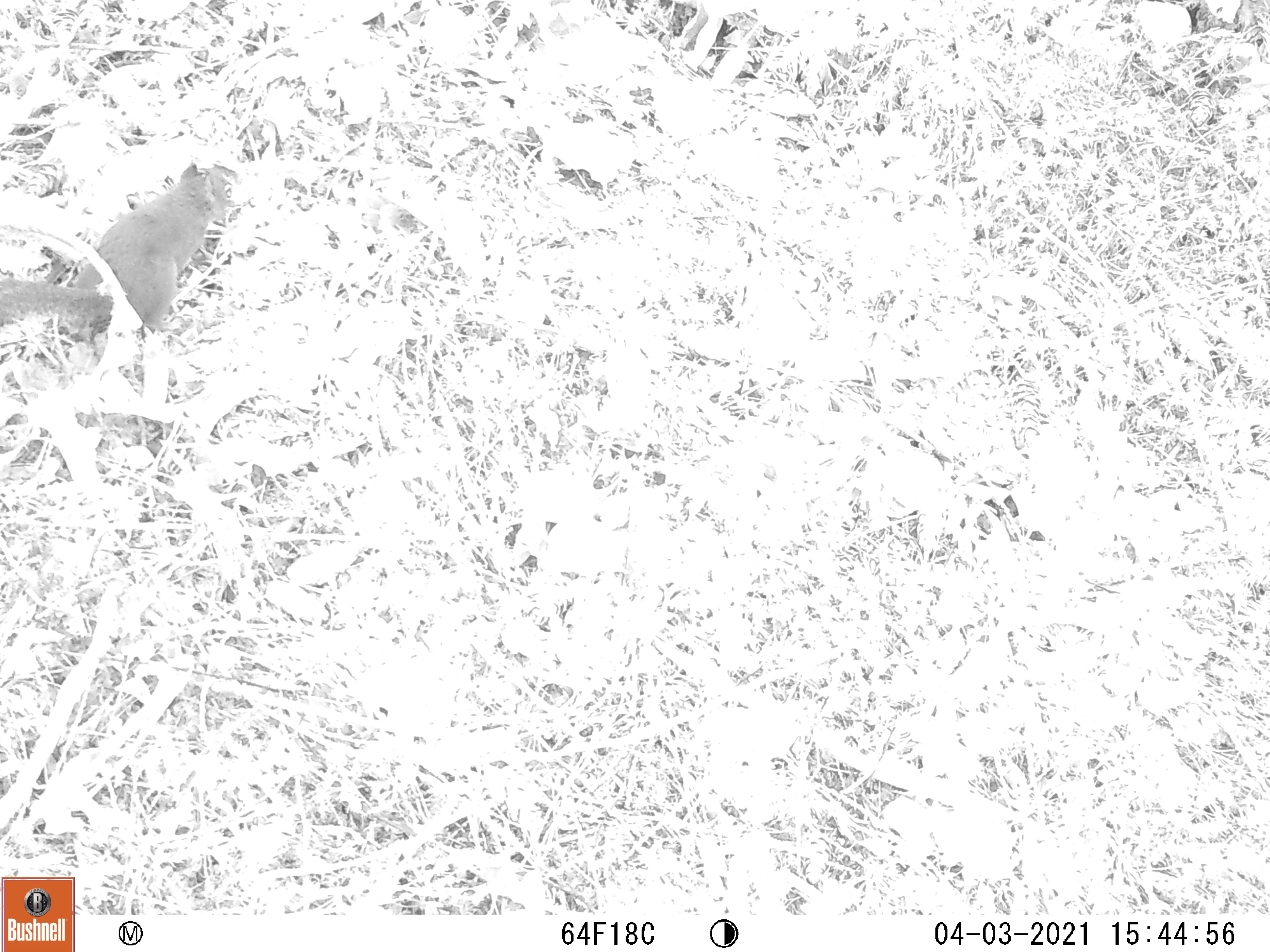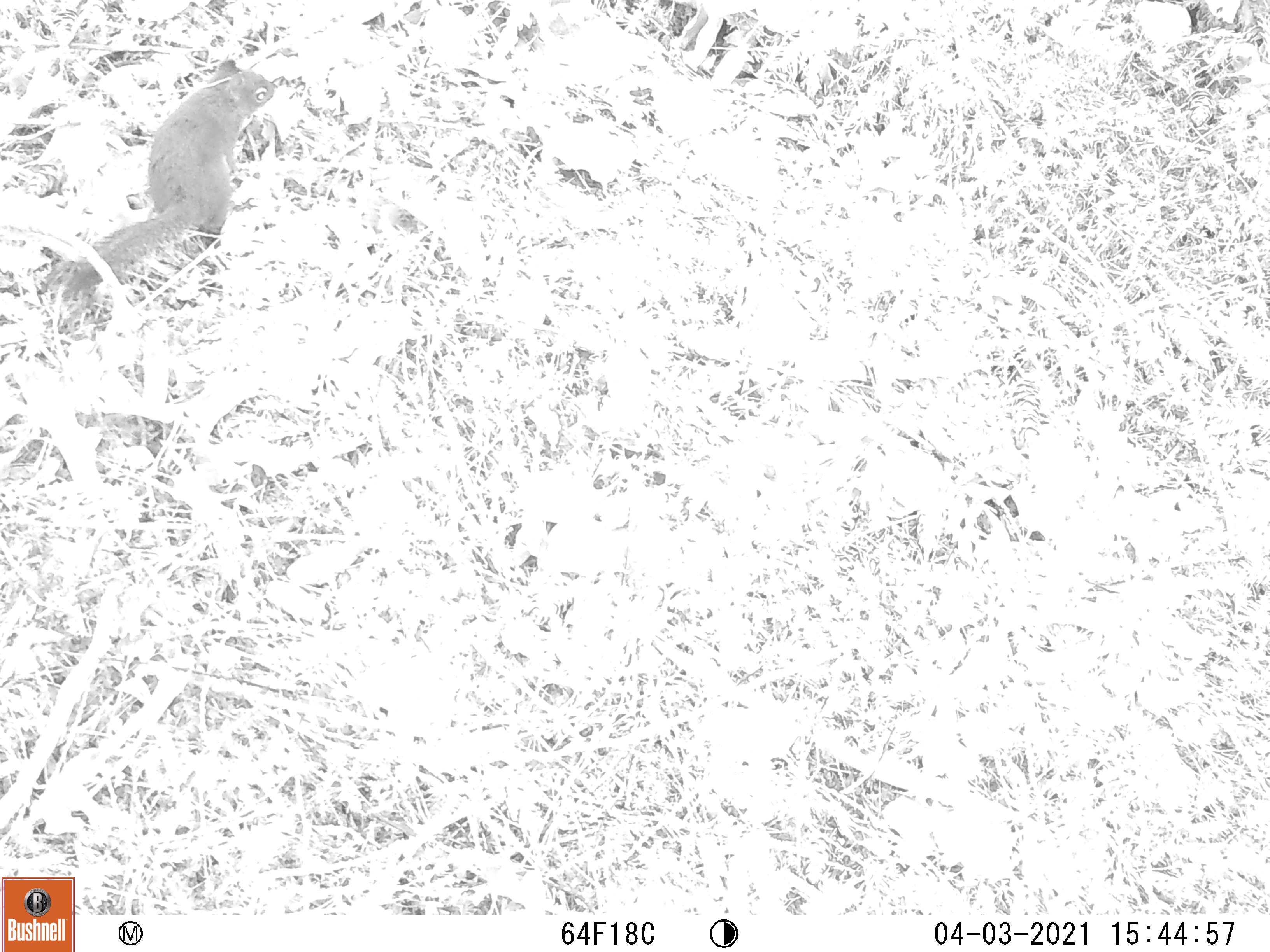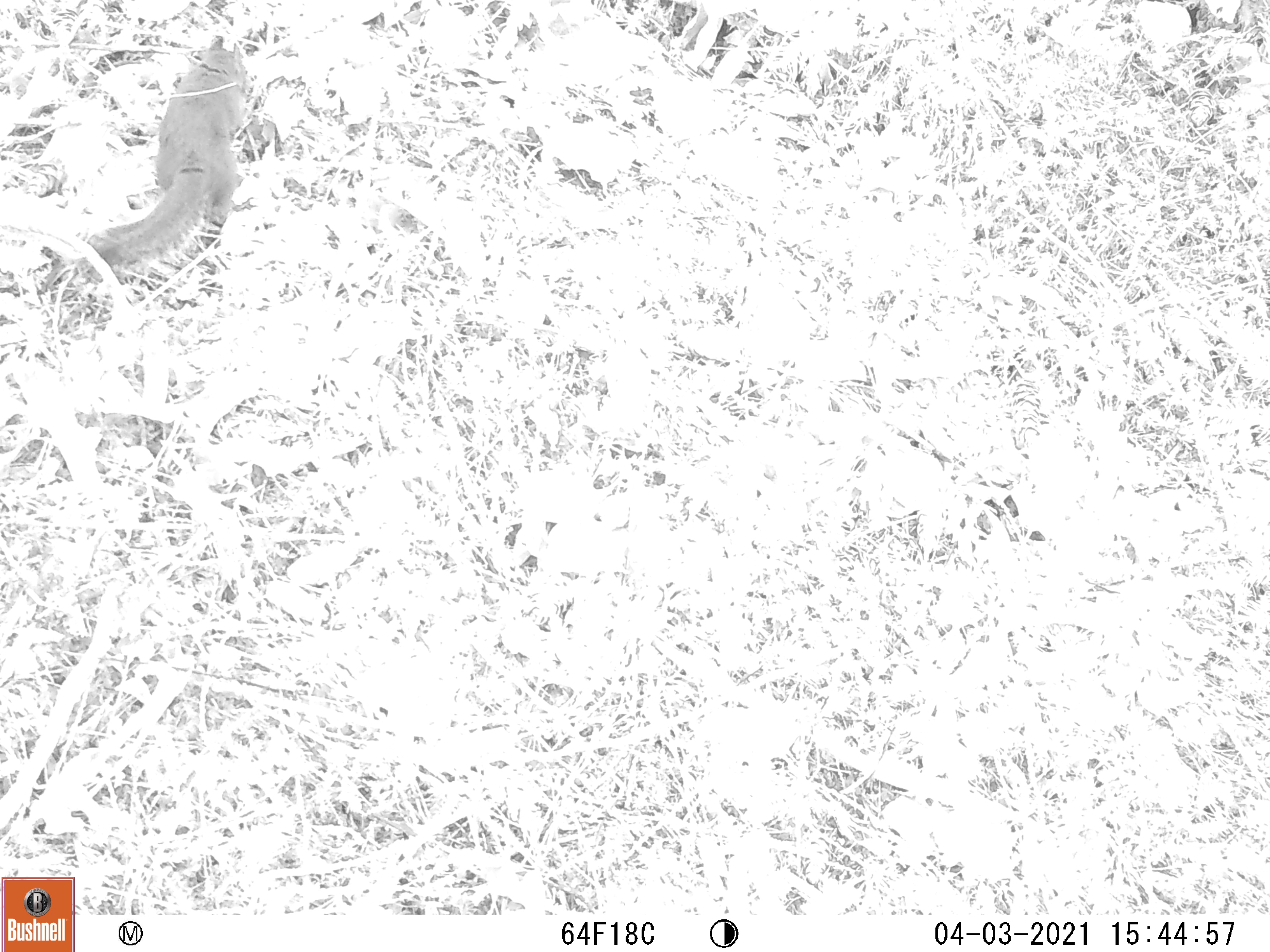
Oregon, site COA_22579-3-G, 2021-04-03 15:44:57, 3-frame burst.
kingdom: Animalia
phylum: Chordata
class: Mammalia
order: Rodentia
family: Sciuridae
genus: Tamiasciurus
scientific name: Tamiasciurus douglasii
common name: douglas squirrel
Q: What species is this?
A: Douglas squirrel (Tamiasciurus douglasii).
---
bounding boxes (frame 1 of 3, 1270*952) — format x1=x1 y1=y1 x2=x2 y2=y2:
douglas squirrel: x1=0 y1=155 x2=245 y2=344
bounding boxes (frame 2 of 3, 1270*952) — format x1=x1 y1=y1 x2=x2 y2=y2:
douglas squirrel: x1=51 y1=50 x2=284 y2=307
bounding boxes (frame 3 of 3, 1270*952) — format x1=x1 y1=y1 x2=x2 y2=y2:
douglas squirrel: x1=85 y1=37 x2=263 y2=278